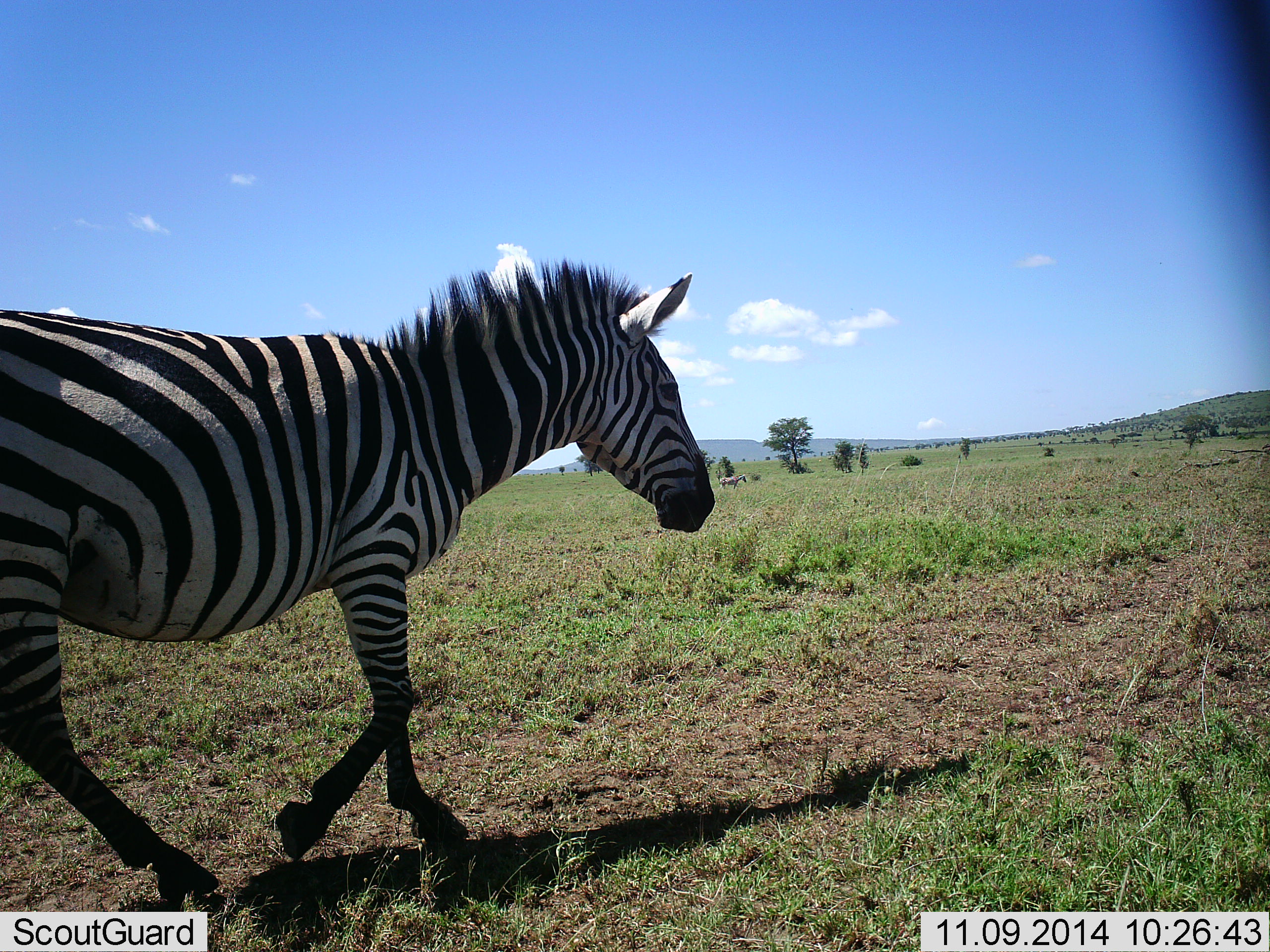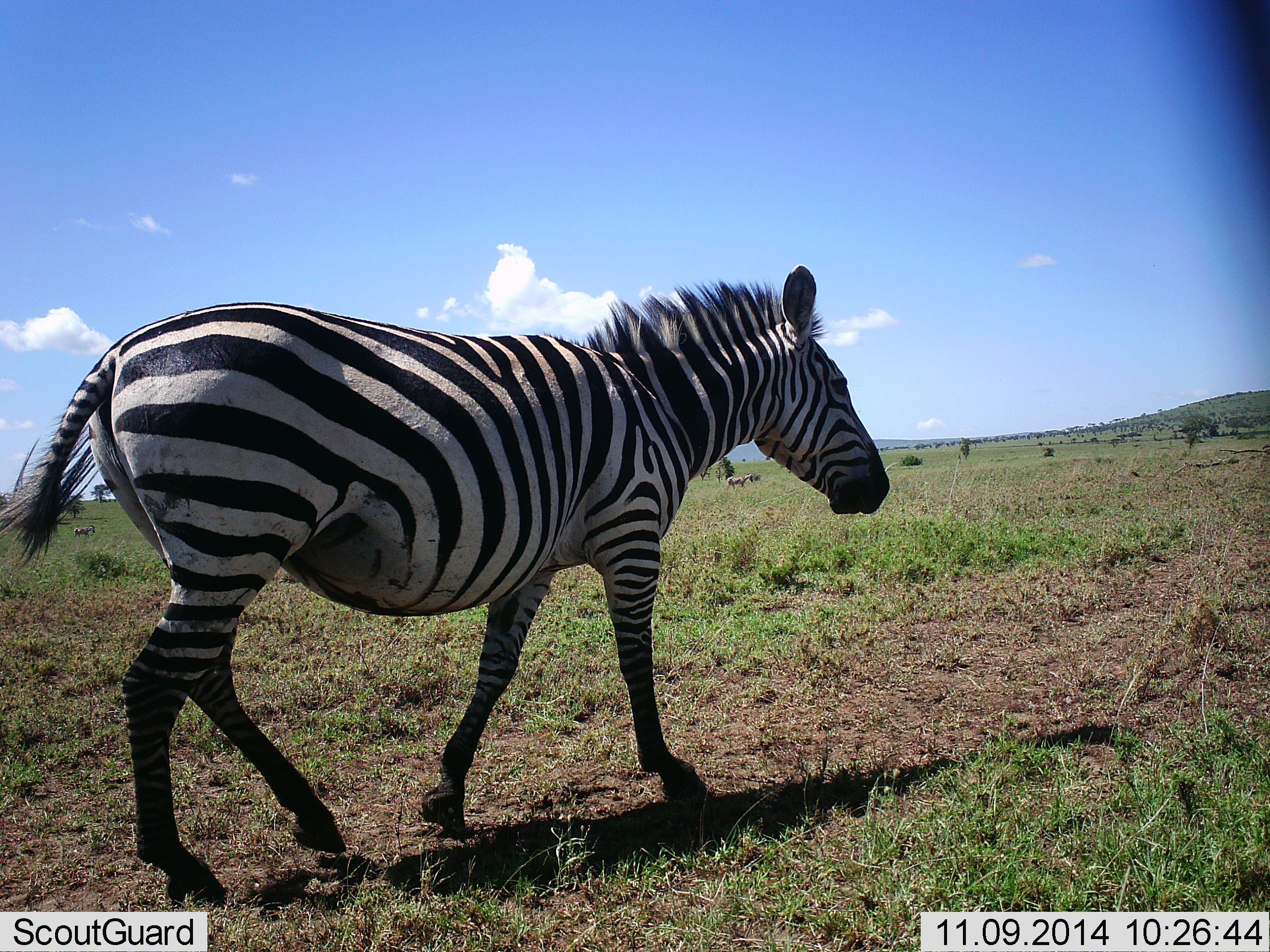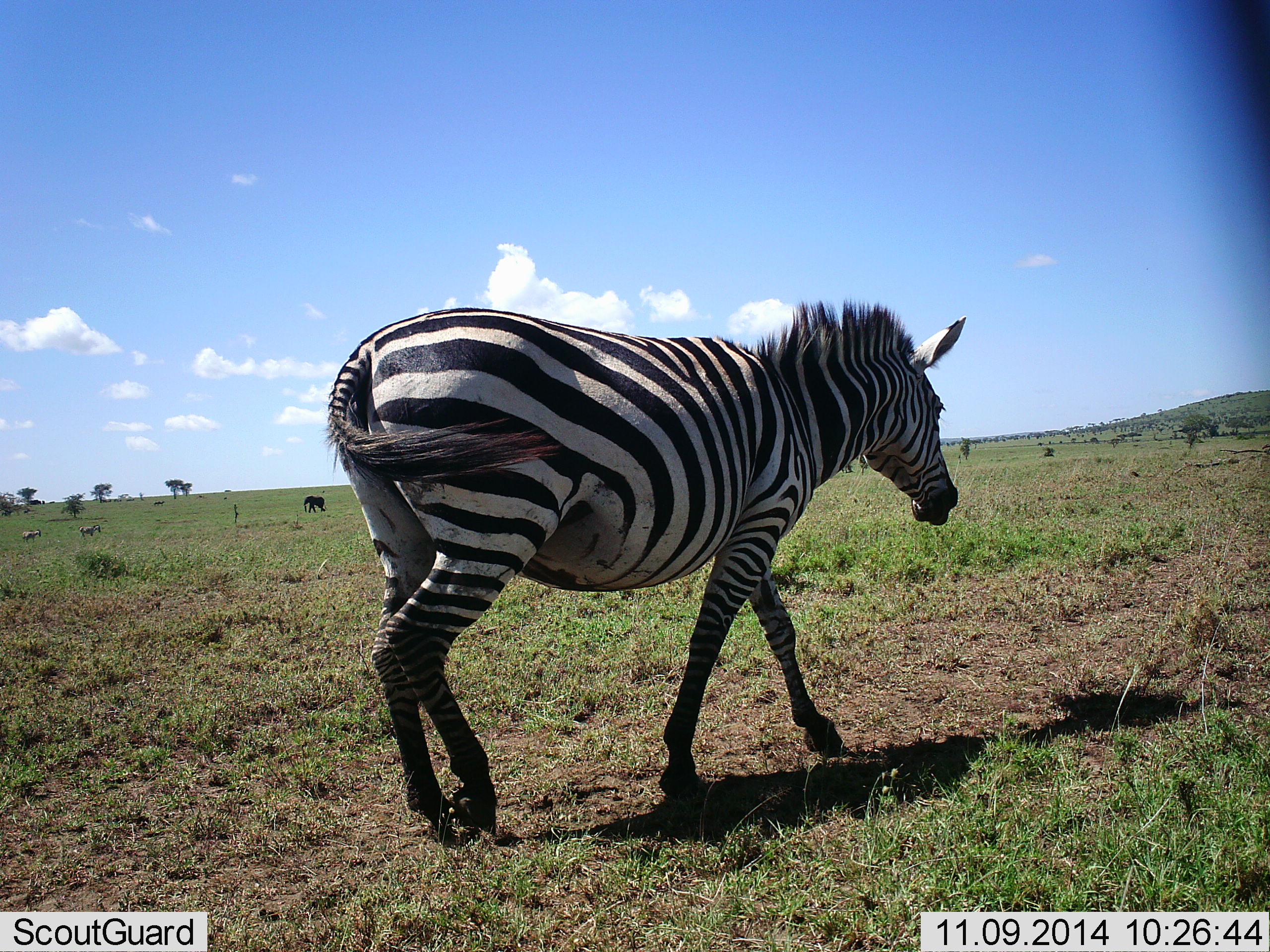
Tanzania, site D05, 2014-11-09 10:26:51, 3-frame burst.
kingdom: Animalia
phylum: Chordata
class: Mammalia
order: Perissodactyla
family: Equidae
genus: Equus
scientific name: Equus quagga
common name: plains zebra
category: zebra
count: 4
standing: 11%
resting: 0%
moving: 100%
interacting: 0%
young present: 0%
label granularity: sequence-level